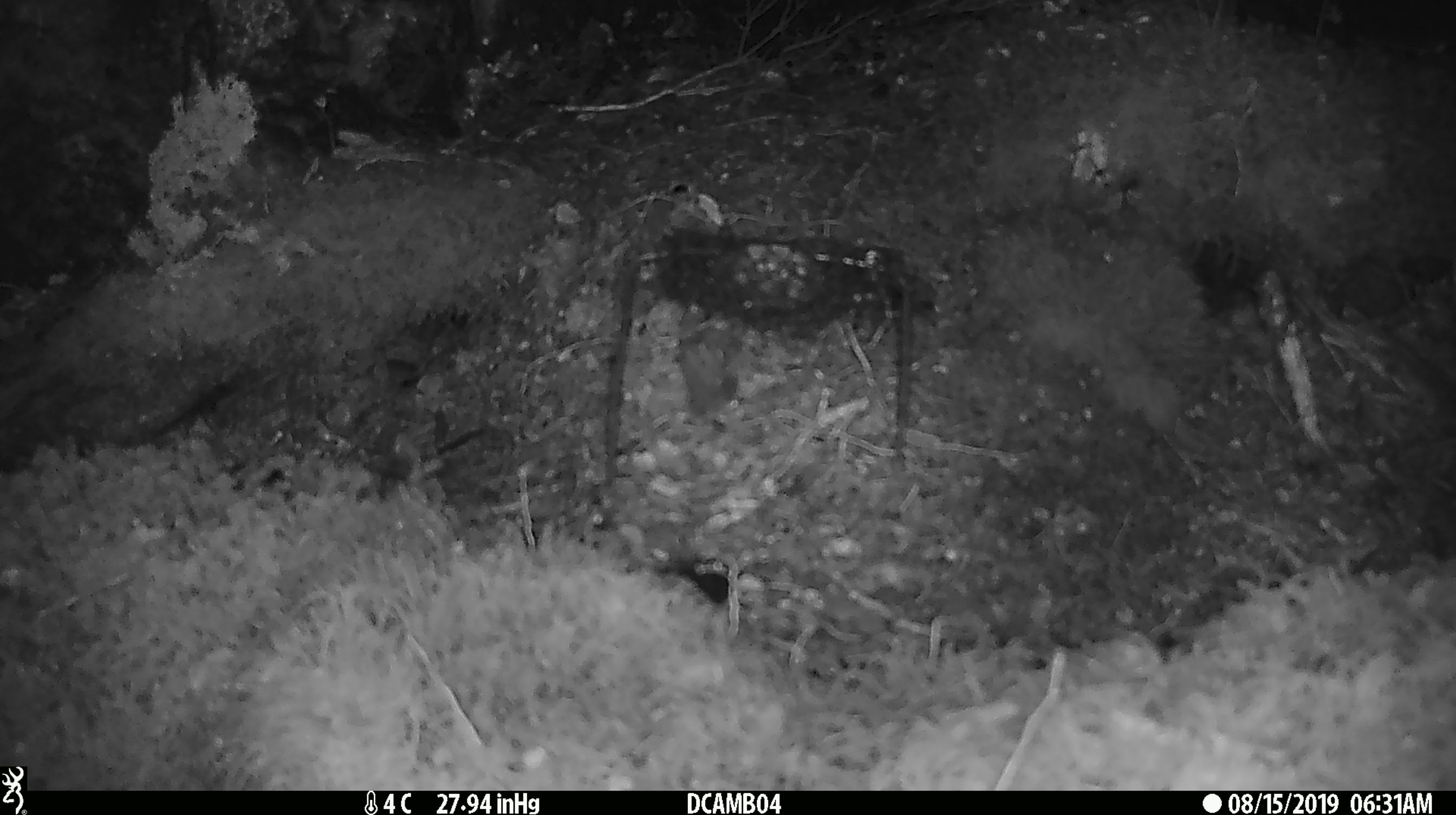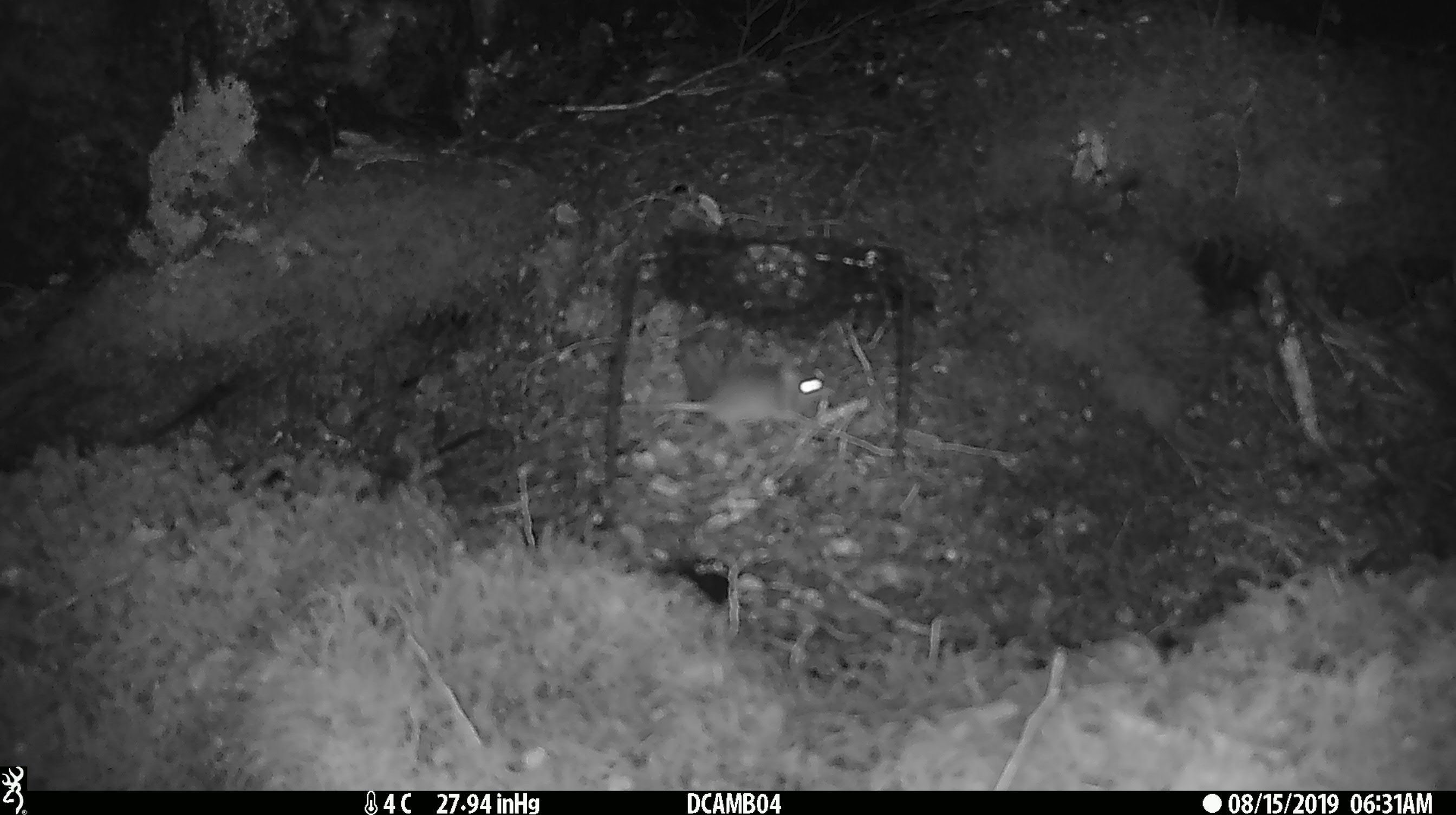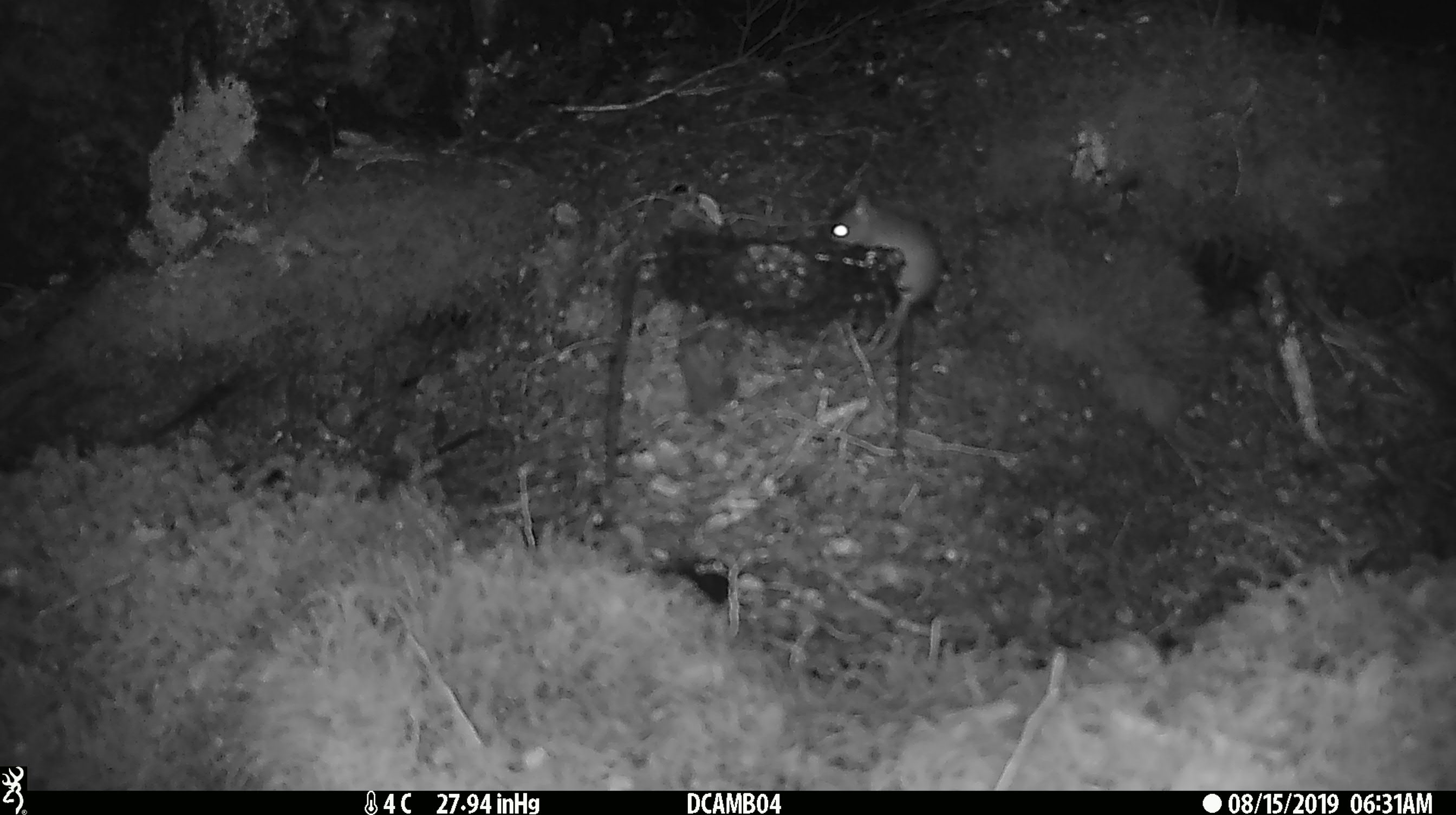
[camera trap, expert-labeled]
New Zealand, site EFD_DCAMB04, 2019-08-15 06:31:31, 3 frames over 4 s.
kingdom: Animalia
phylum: Chordata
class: Mammalia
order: Rodentia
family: Muridae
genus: Mus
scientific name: Mus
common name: mouse